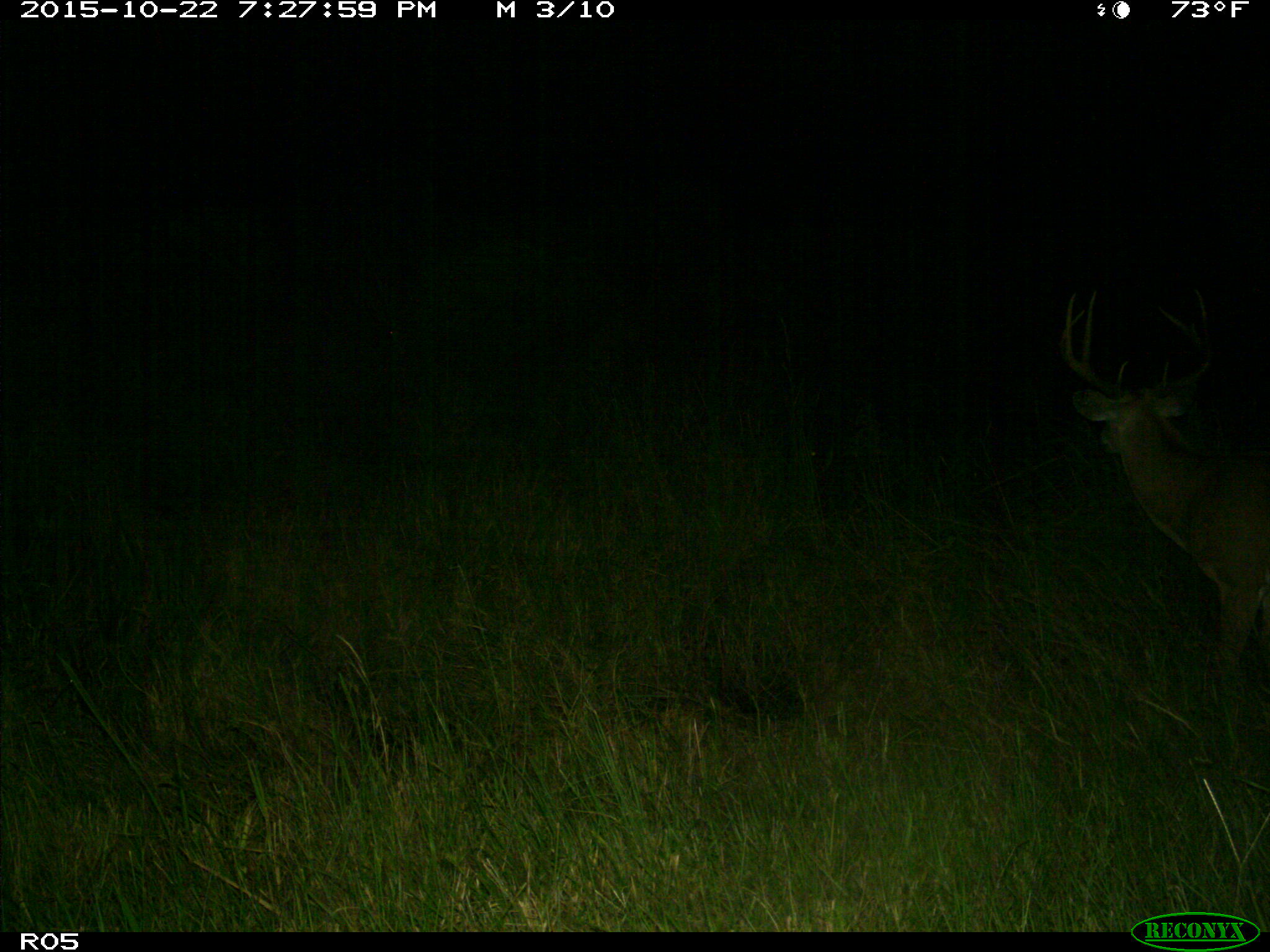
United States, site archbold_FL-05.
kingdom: Animalia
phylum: Chordata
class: Mammalia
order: Artiodactyla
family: Cervidae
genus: Odocoileus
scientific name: Odocoileus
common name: deer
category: unidentified deer